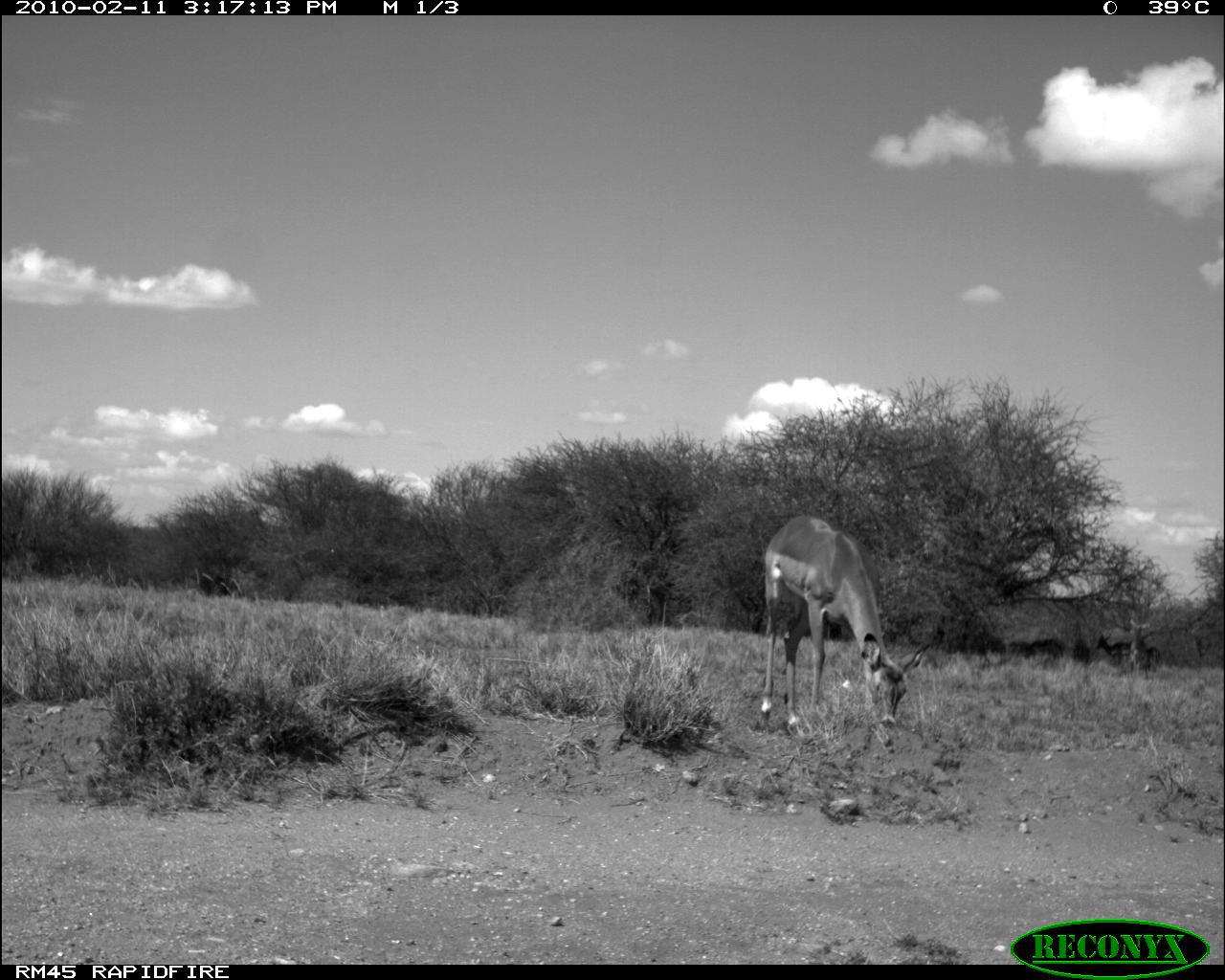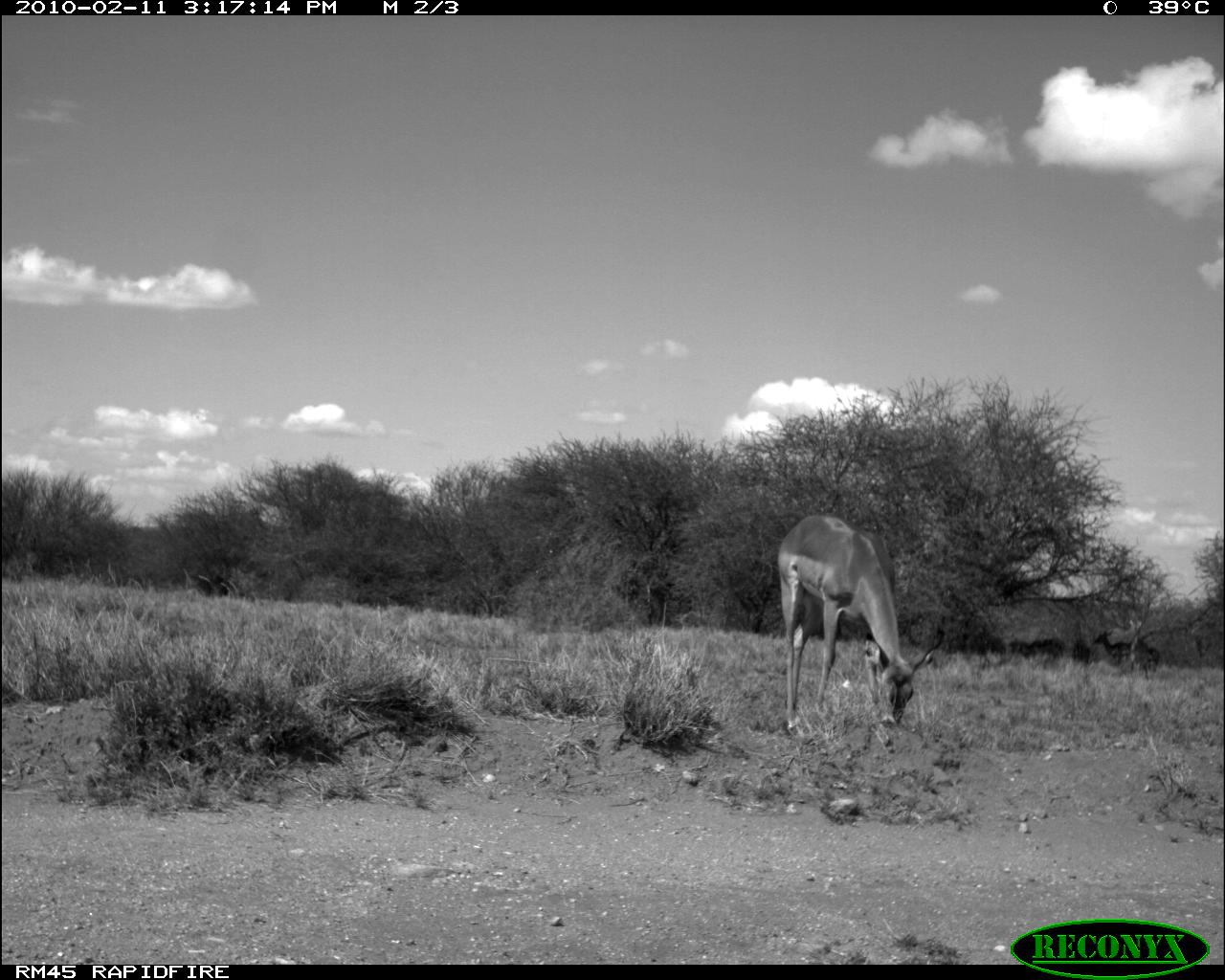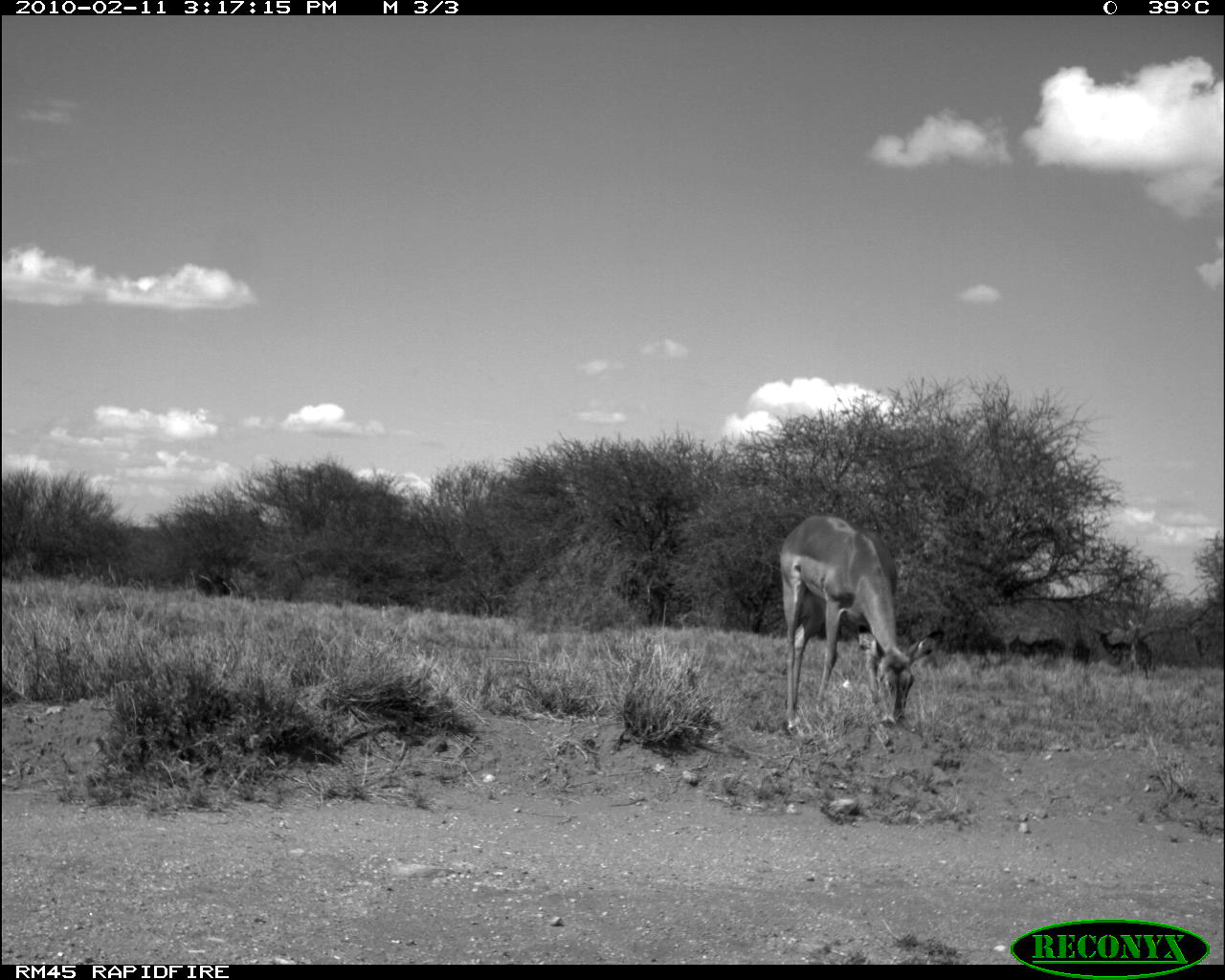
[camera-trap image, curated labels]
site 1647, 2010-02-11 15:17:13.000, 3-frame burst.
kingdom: Animalia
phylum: Chordata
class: Mammalia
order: Artiodactyla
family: Bovidae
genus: Aepyceros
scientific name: Aepyceros melampus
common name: impala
Aepyceros melampus (impala), count 6.